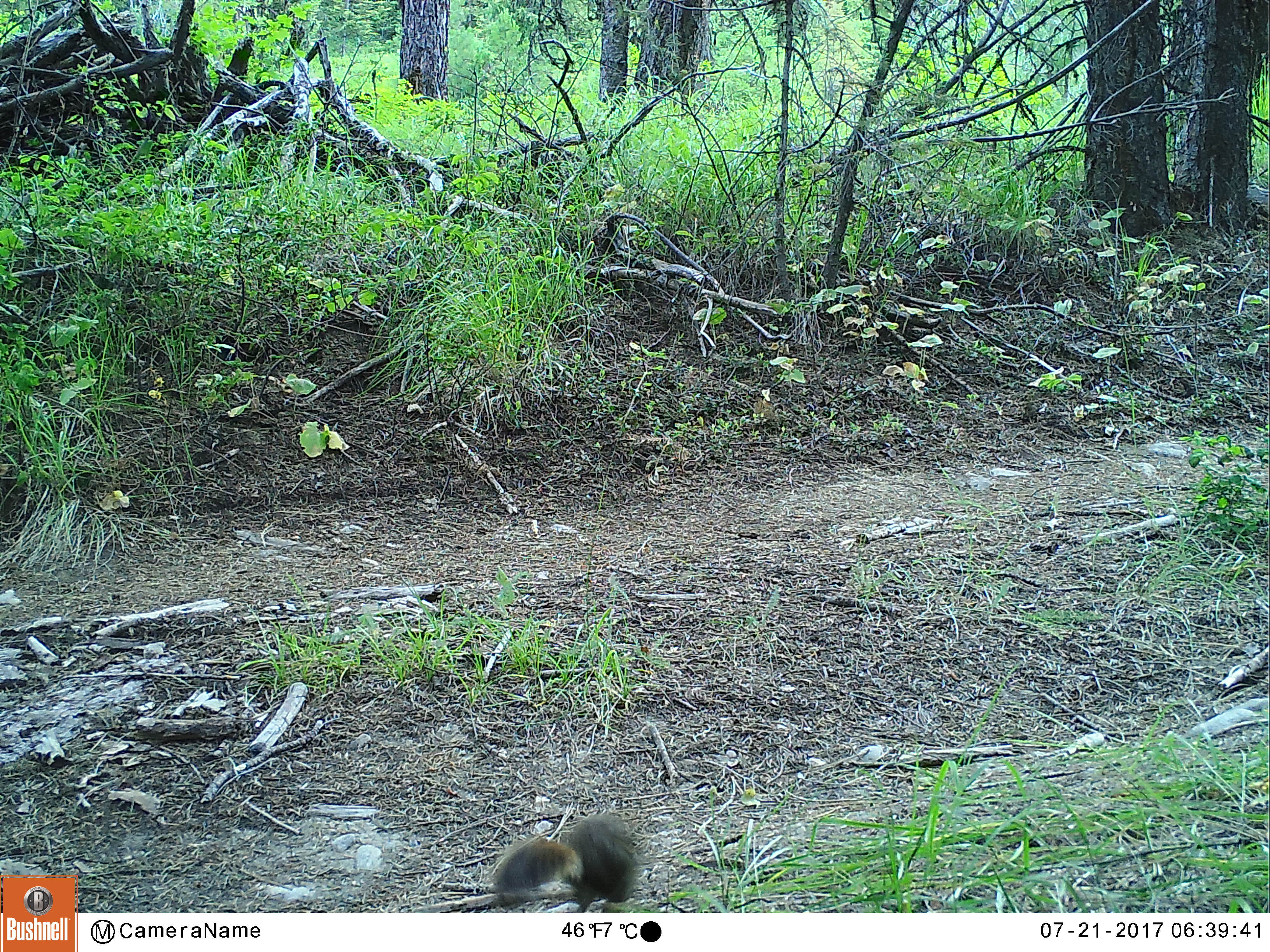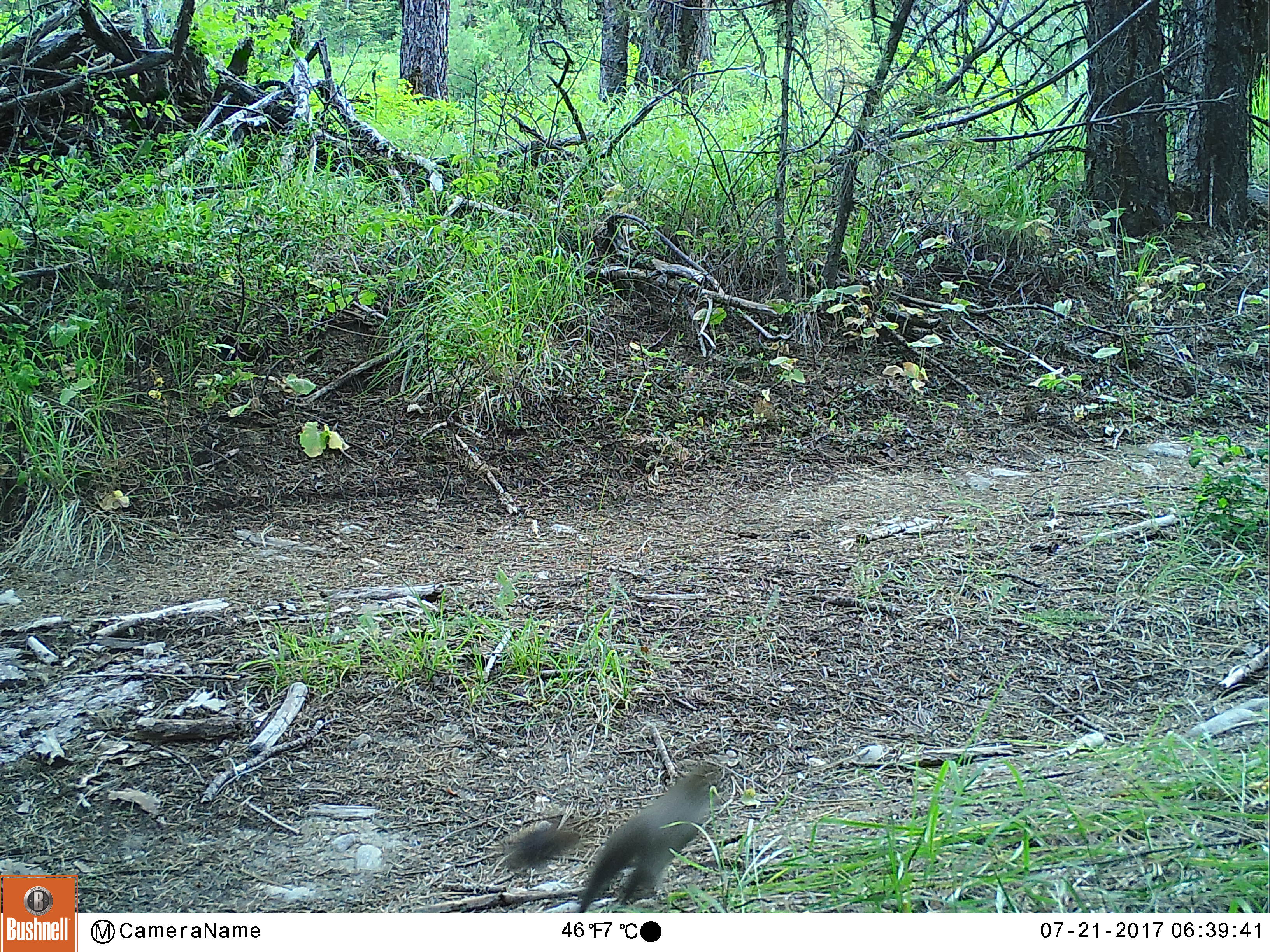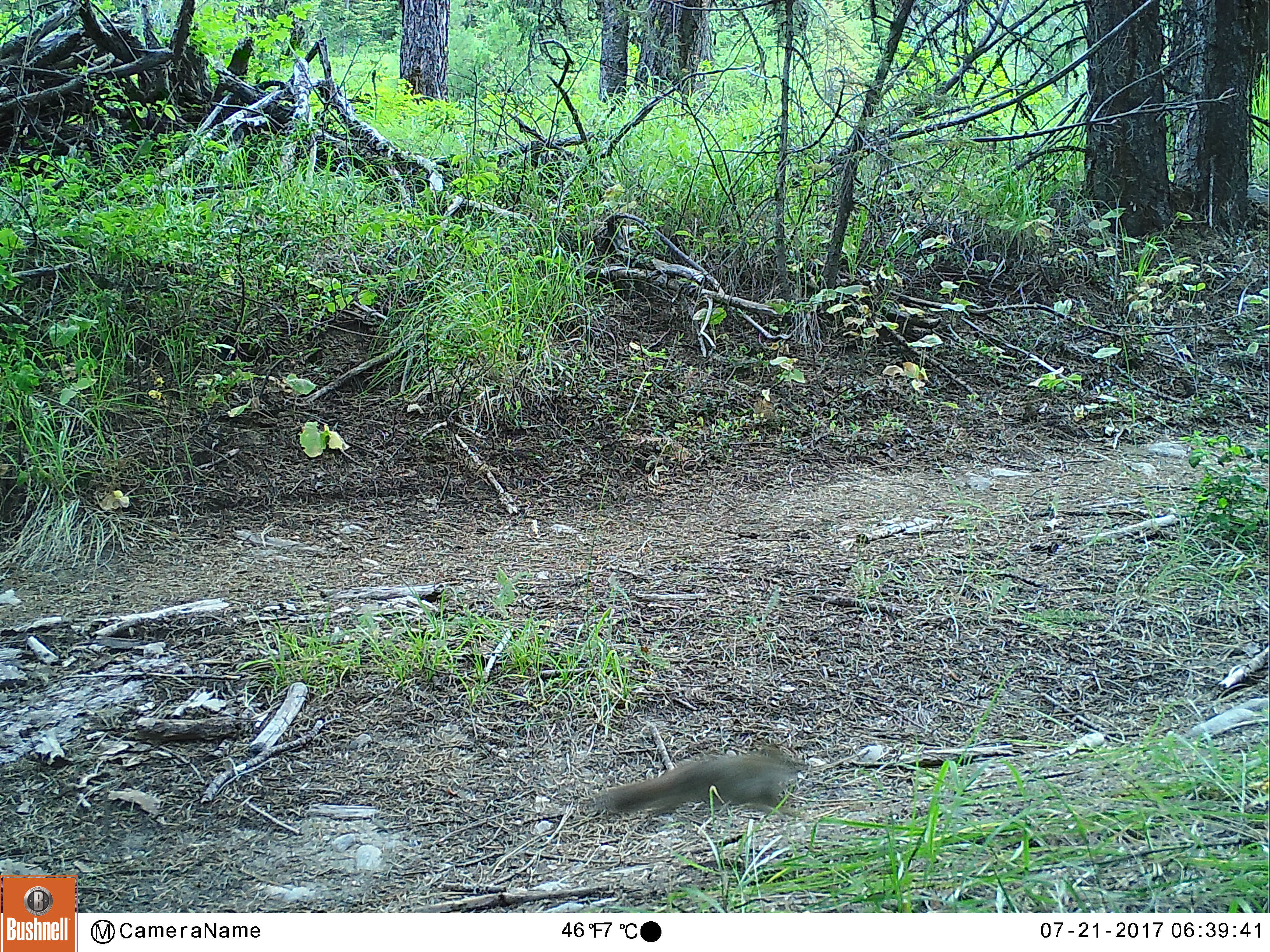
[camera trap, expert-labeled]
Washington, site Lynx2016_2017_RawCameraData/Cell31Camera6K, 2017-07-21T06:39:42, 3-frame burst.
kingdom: Animalia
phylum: Chordata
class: Mammalia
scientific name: Mammalia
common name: small mammal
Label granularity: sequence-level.